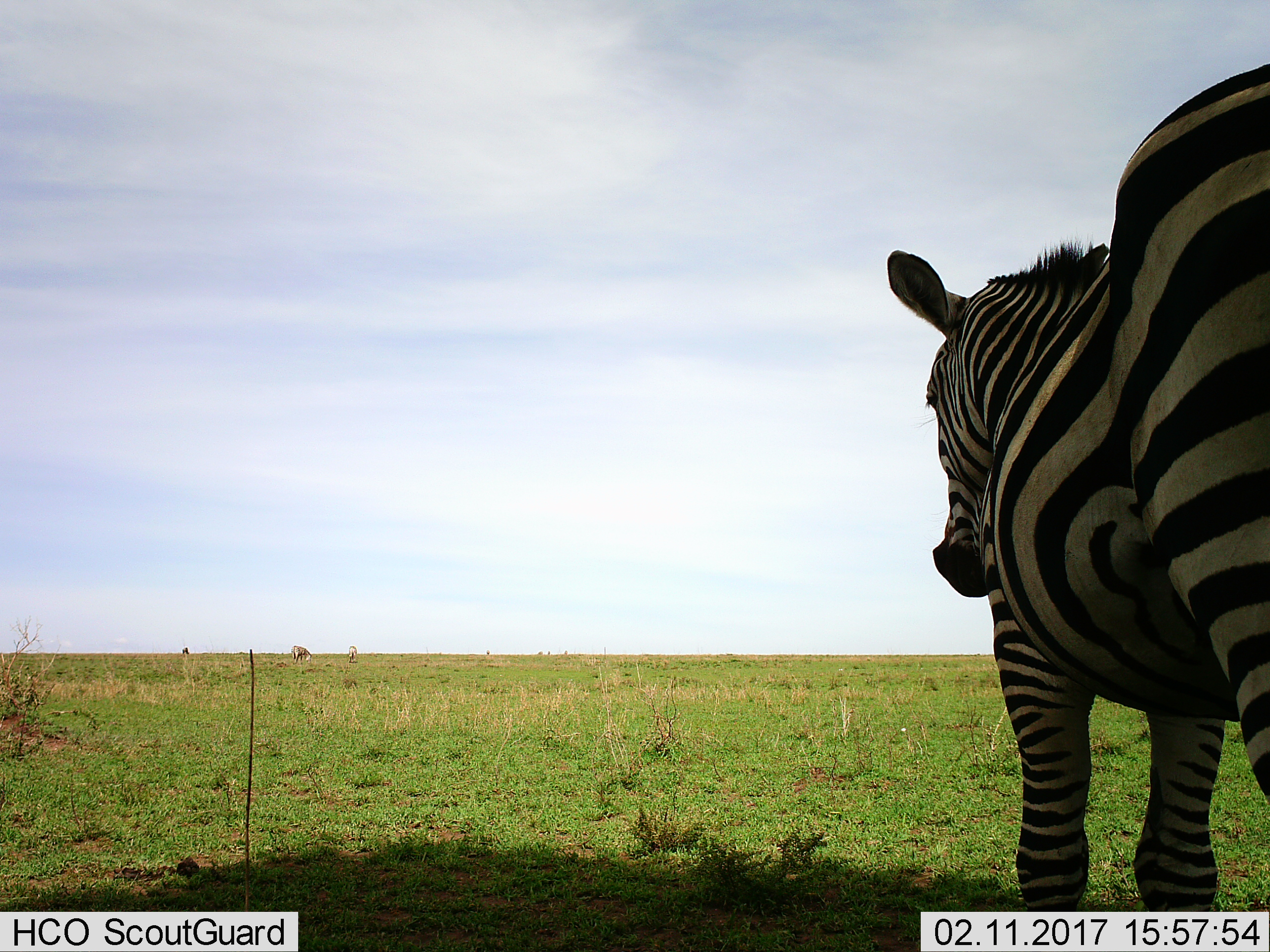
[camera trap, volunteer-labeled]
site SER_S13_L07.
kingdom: Animalia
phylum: Chordata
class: Mammalia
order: Perissodactyla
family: Equidae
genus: Equus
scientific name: Equus quagga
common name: plains zebra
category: zebraplains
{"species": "zebraplains (plains zebra) (Equus quagga)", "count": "1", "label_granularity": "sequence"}